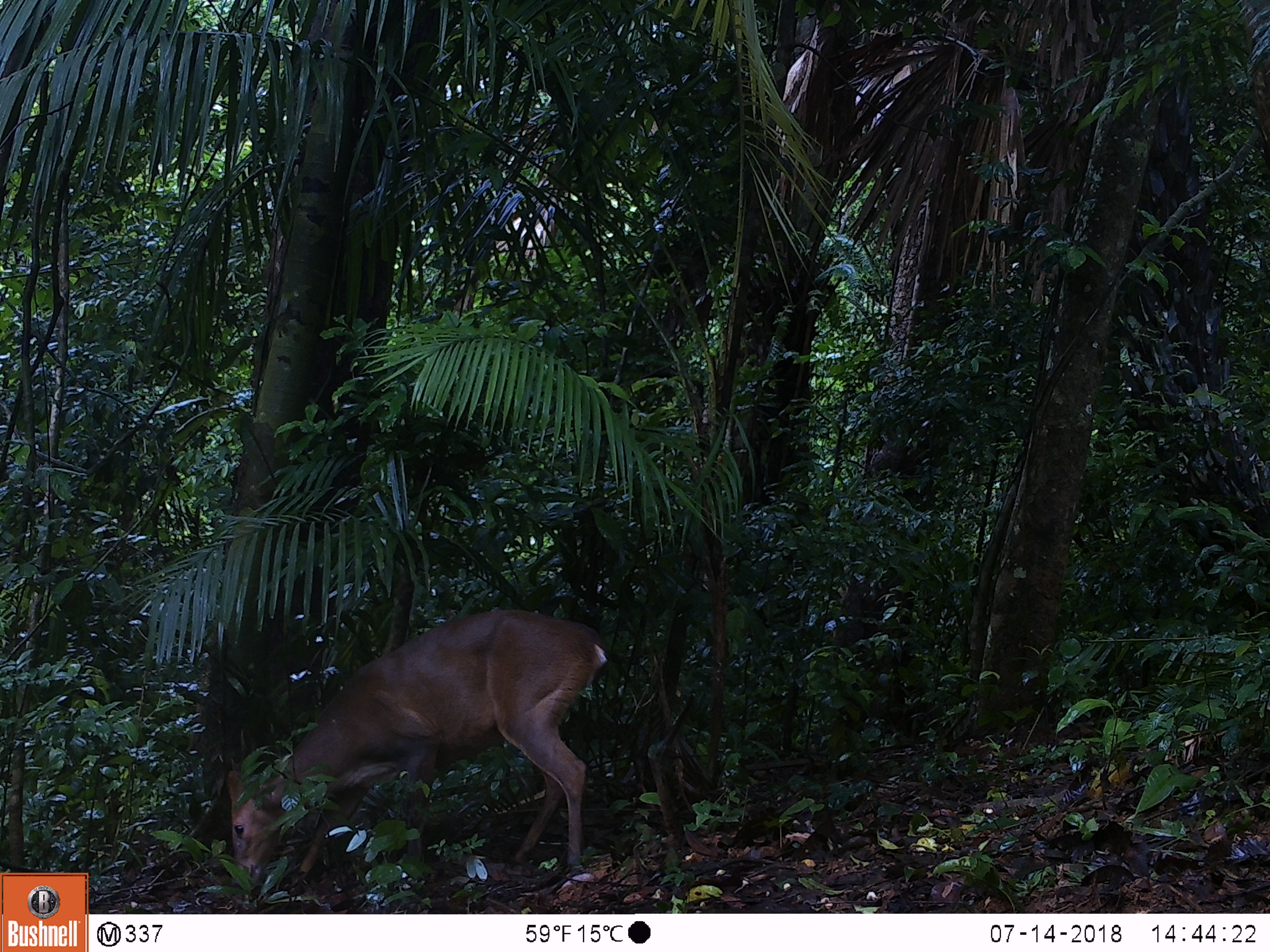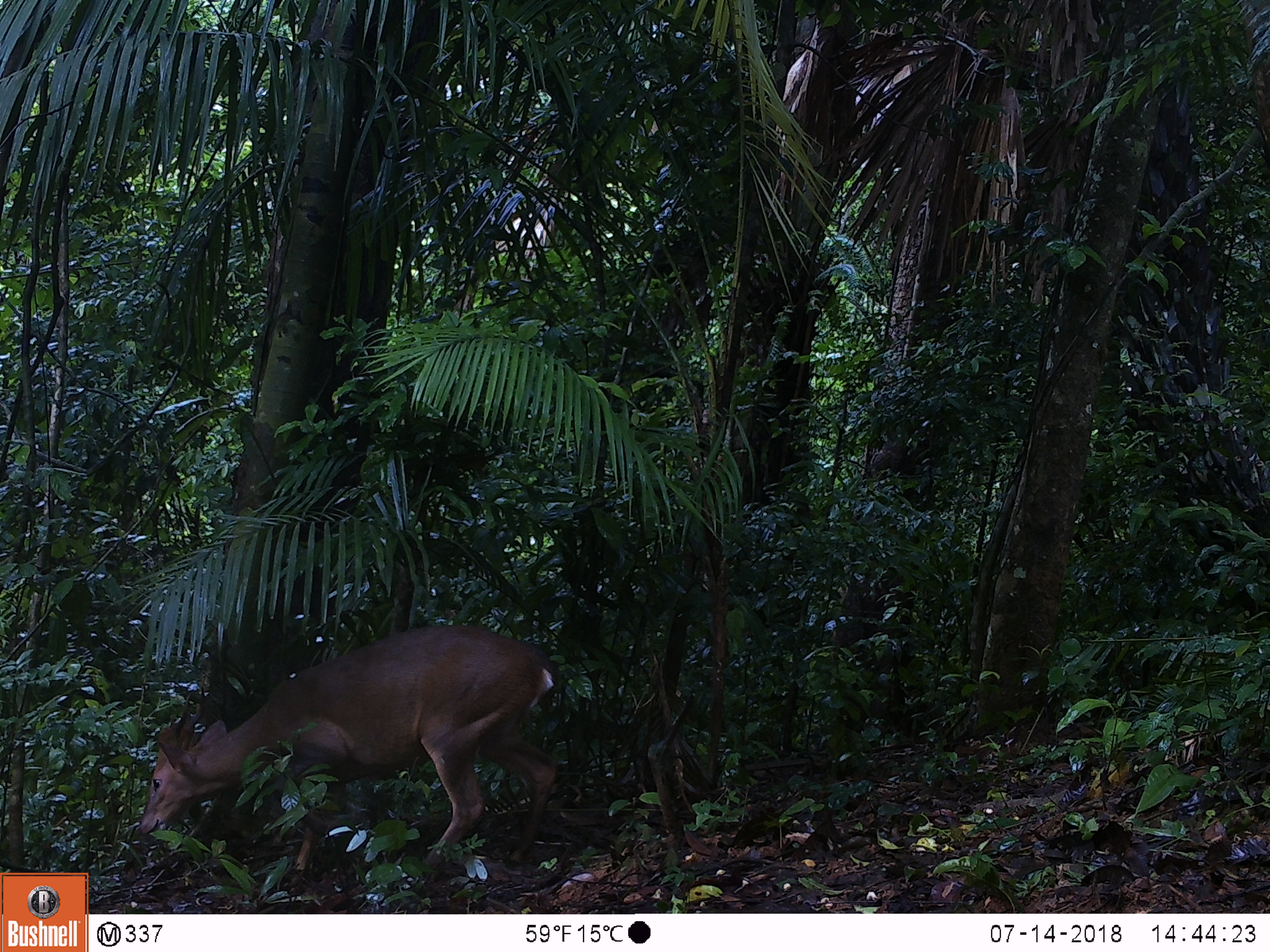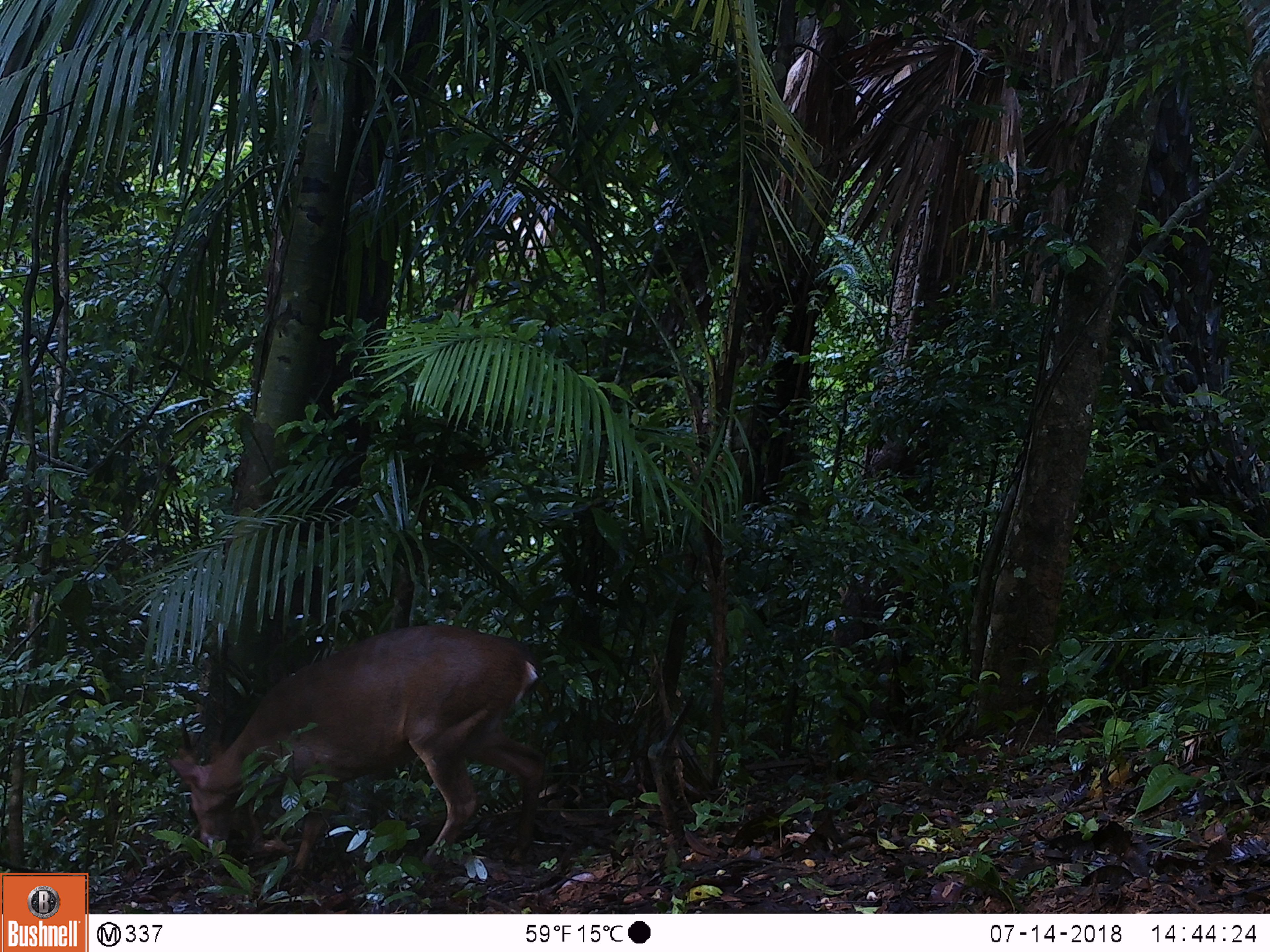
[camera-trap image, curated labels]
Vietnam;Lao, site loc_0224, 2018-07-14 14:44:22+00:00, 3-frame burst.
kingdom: Animalia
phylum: Chordata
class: Mammalia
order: Artiodactyla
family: Cervidae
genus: Muntiacus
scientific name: Muntiacus vuquangensis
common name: large-antlered muntjac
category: large antlered muntjac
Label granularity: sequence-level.